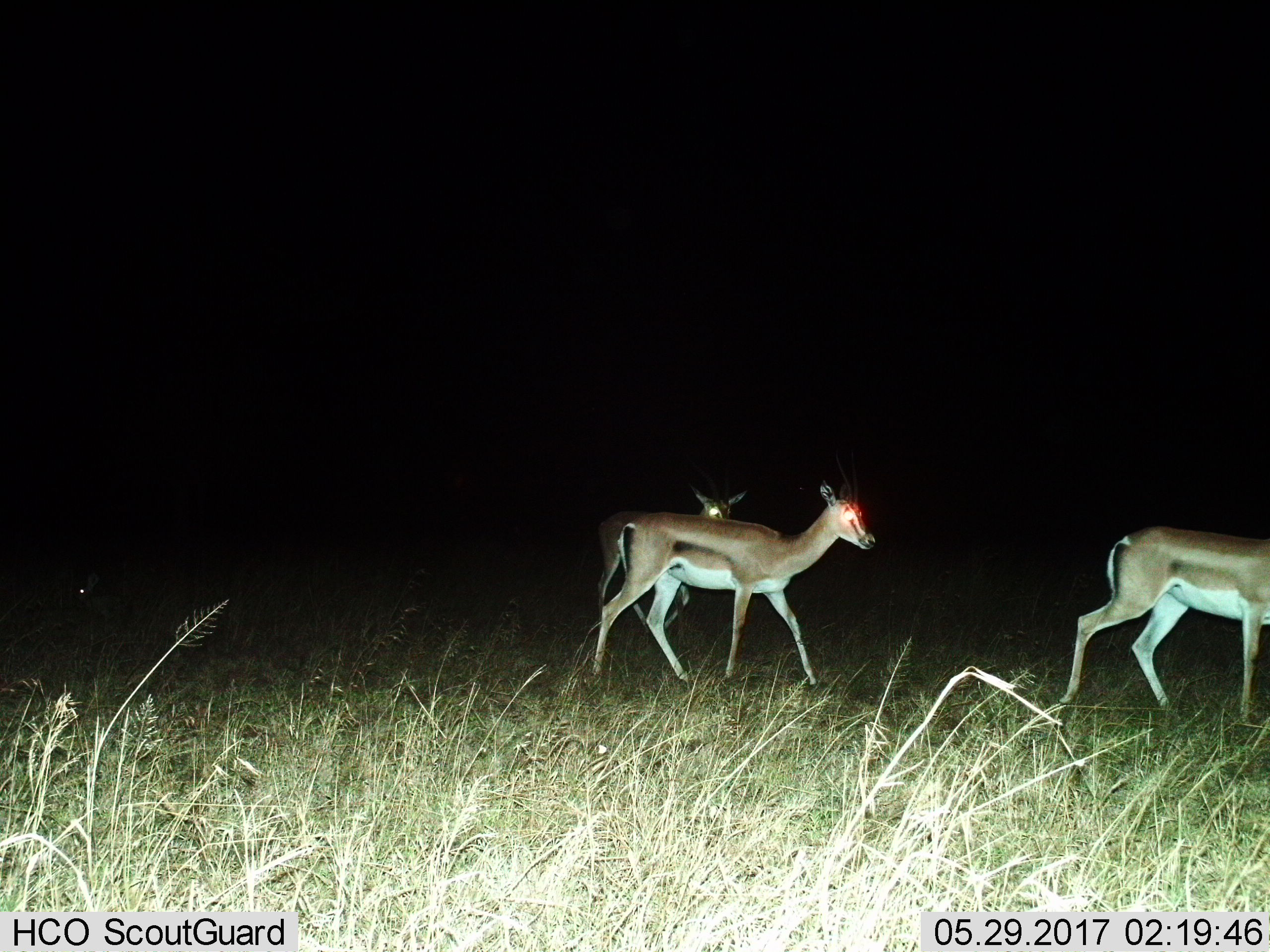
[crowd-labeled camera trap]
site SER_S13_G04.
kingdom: Animalia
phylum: Chordata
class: Mammalia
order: Artiodactyla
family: Bovidae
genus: Nanger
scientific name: Nanger granti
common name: grant's gazelle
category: gazellegrants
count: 3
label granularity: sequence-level